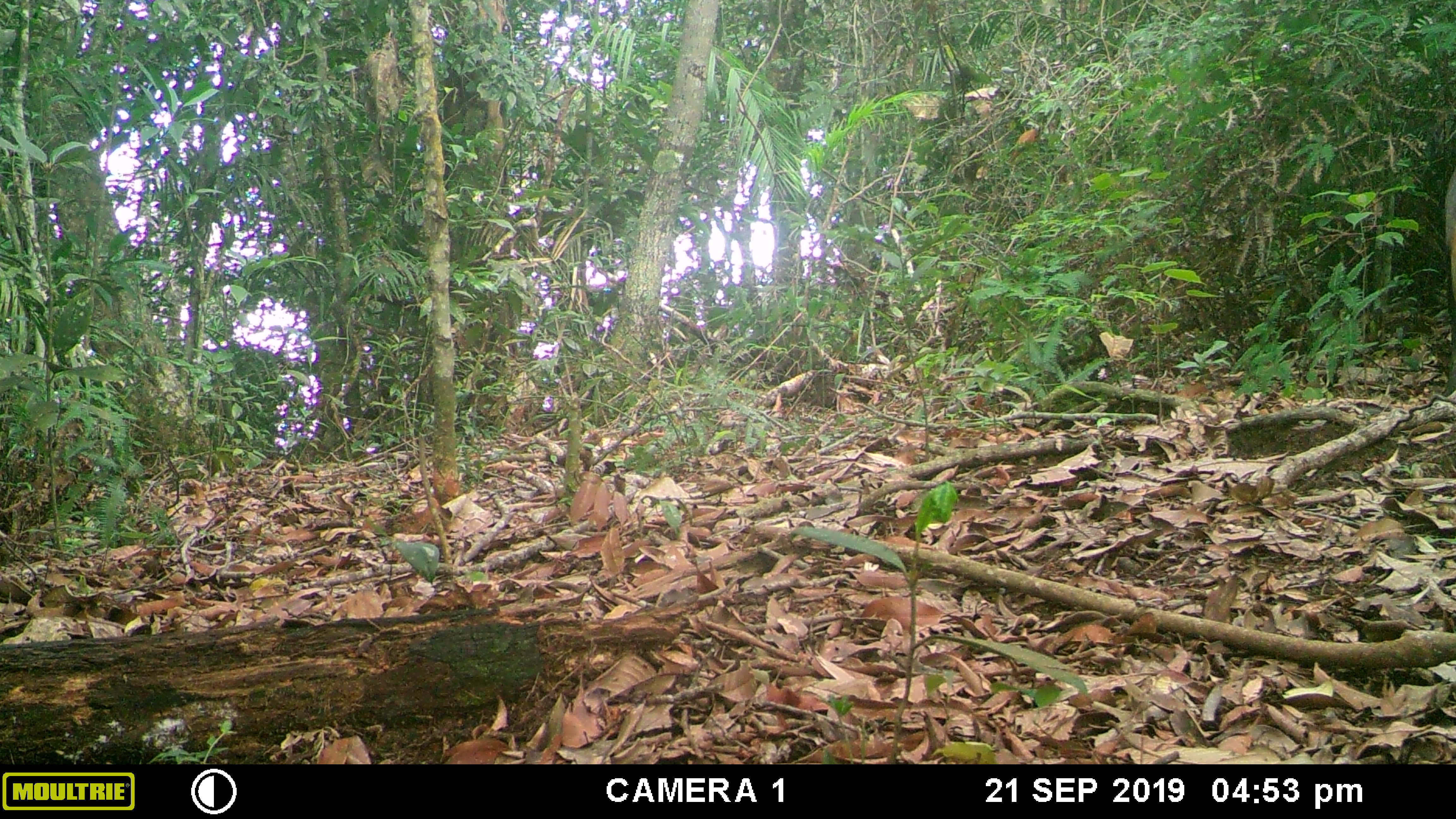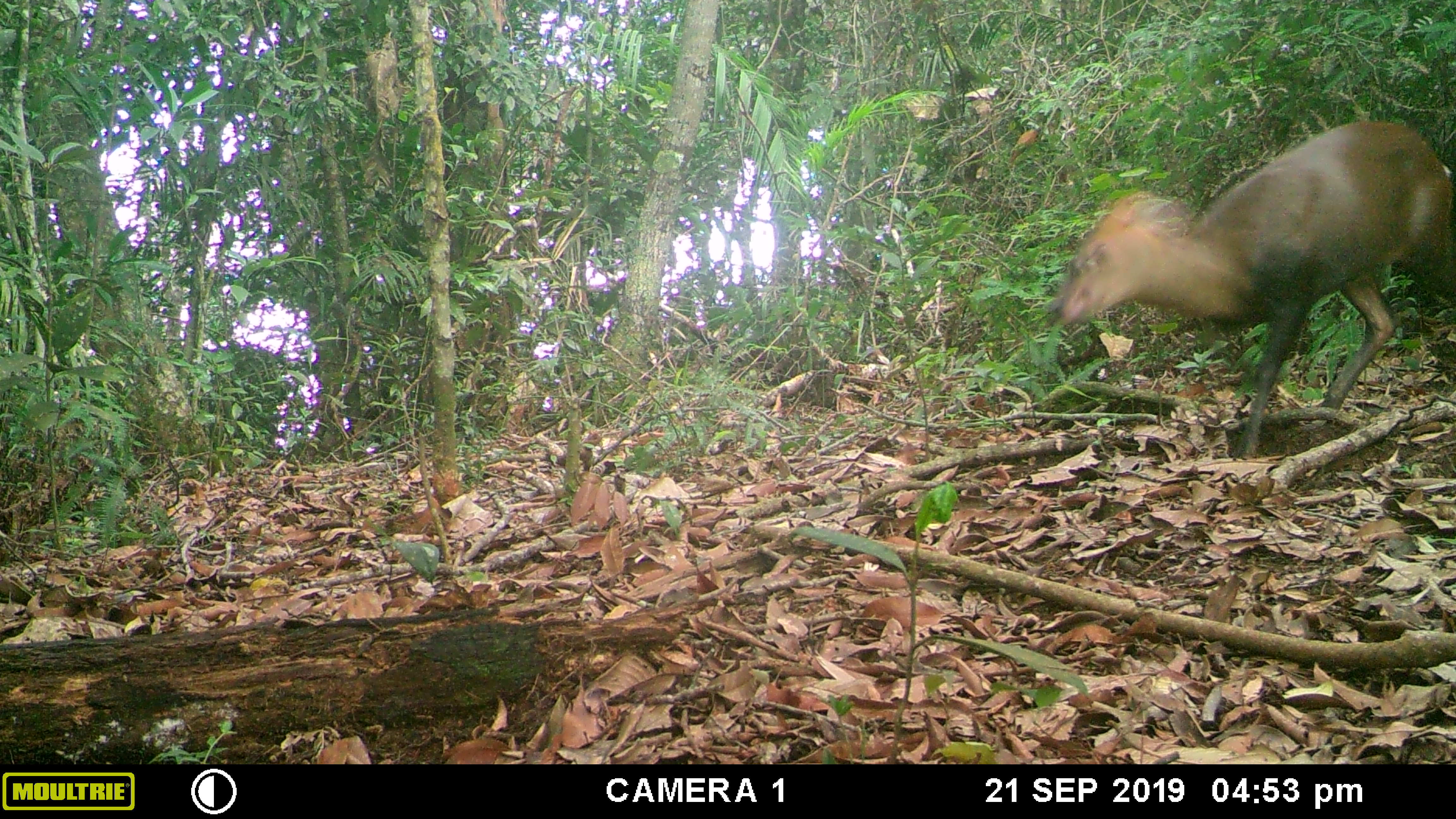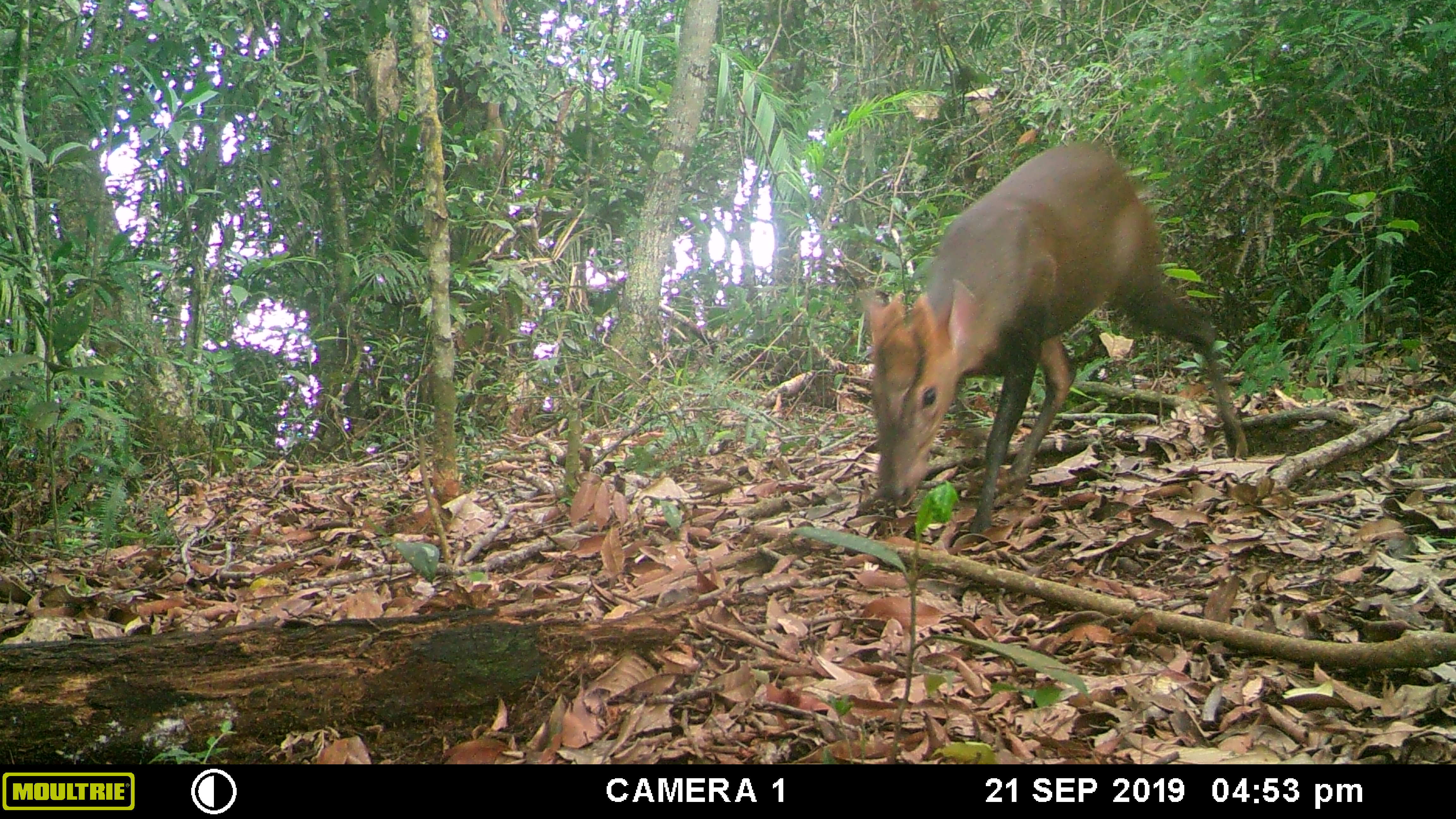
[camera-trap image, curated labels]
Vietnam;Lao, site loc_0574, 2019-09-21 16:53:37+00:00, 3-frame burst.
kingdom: Animalia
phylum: Chordata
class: Mammalia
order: Artiodactyla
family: Cervidae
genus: Muntiacus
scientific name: Muntiacus rooseveltorum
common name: roosevelt's muntjac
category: roosevelts muntjac group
Roosevelts muntjac group (roosevelt's muntjac) (Muntiacus rooseveltorum). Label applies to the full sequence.